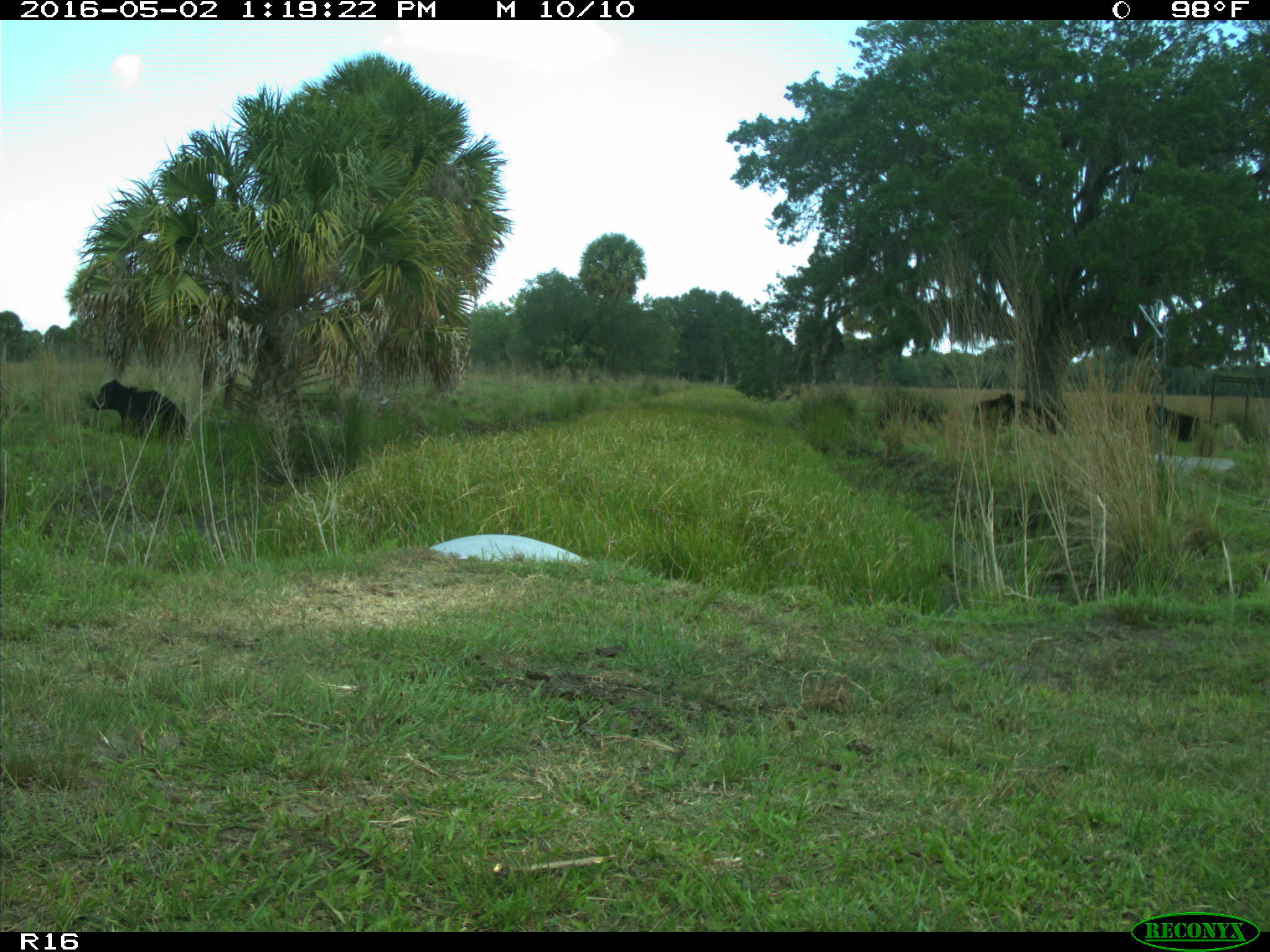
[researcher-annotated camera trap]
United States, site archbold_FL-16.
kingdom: Animalia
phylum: Chordata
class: Mammalia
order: Artiodactyla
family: Bovidae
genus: Bos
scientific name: Bos taurus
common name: domestic cow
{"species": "Bos taurus (domestic cow)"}